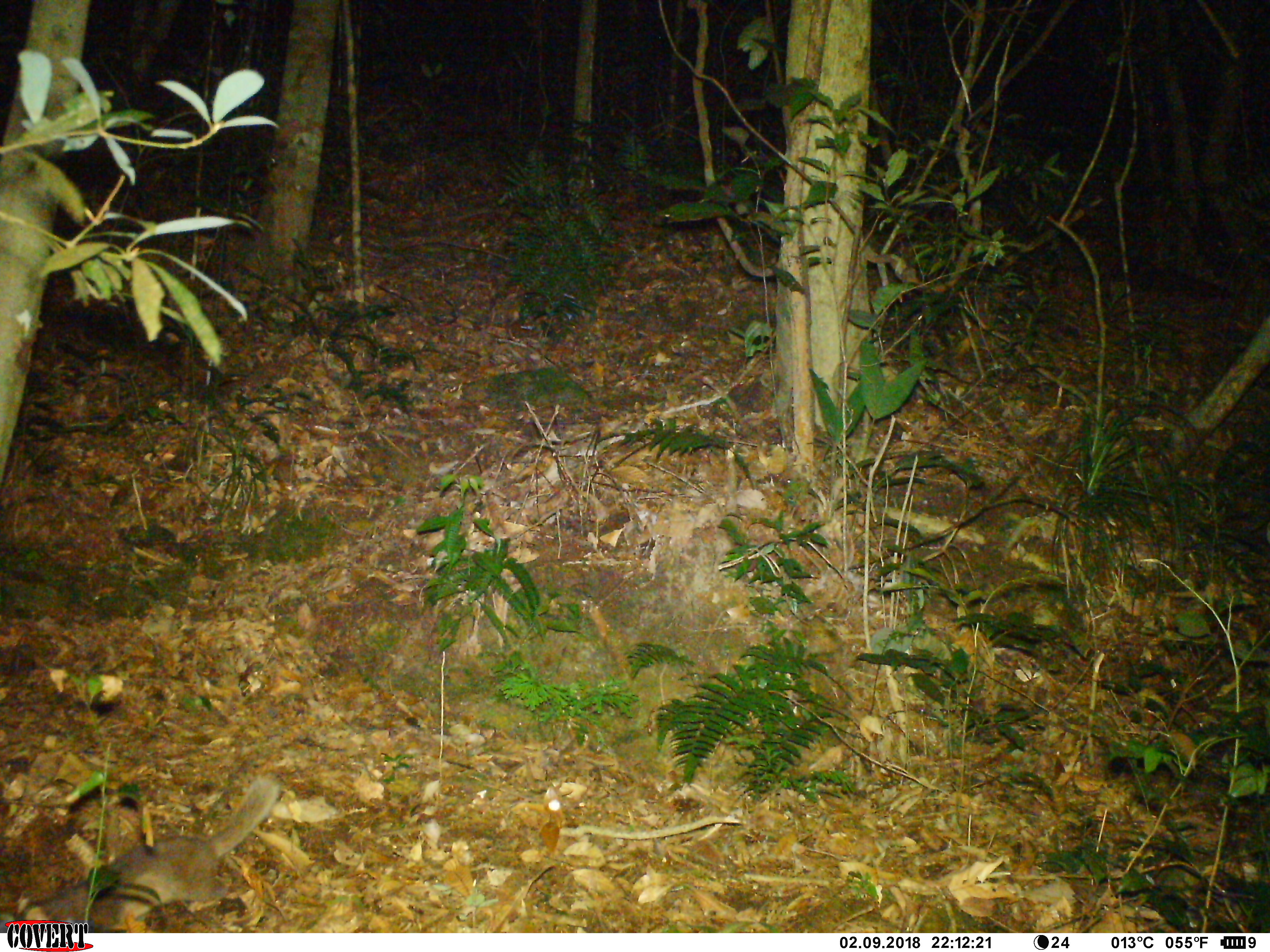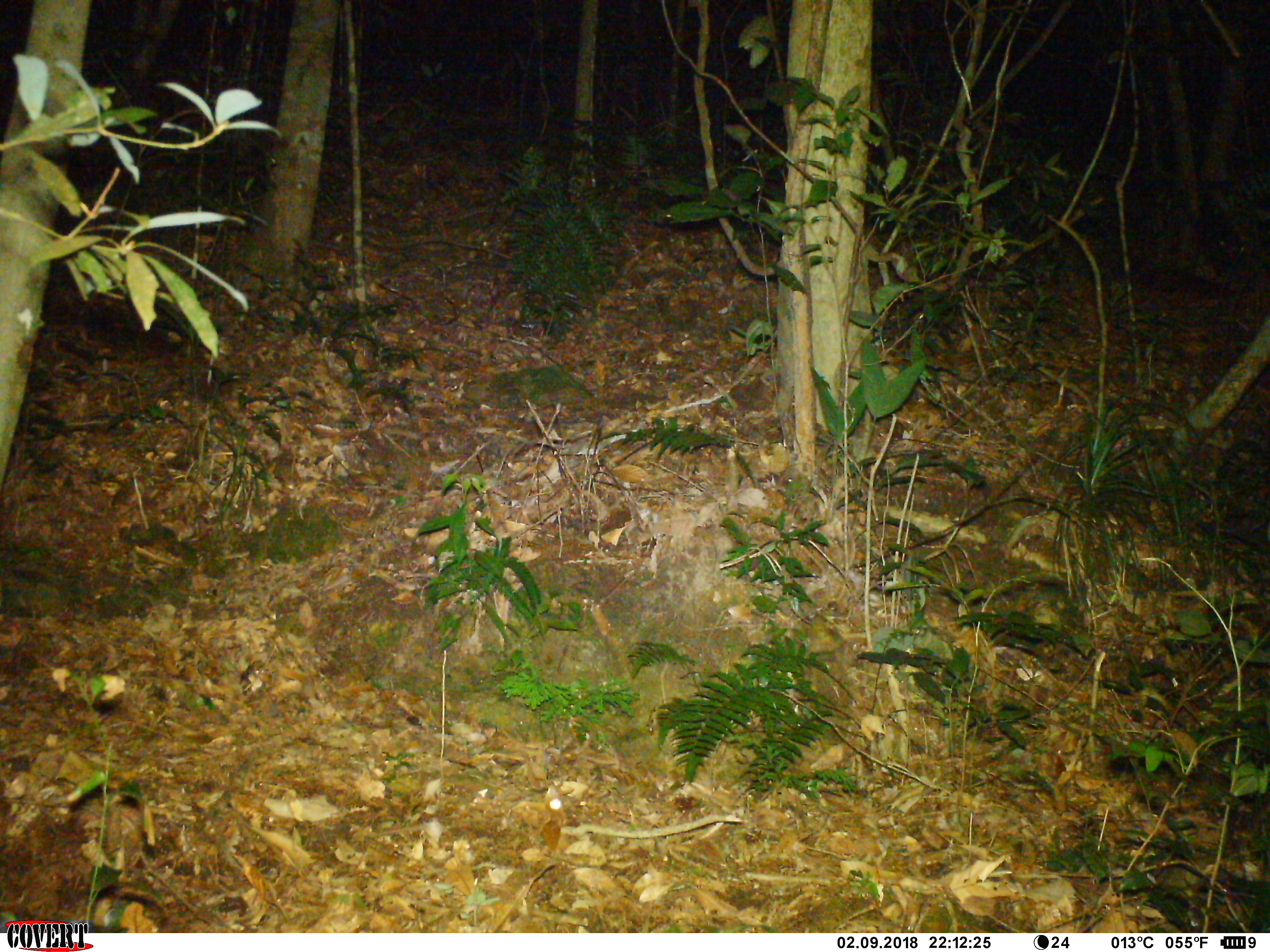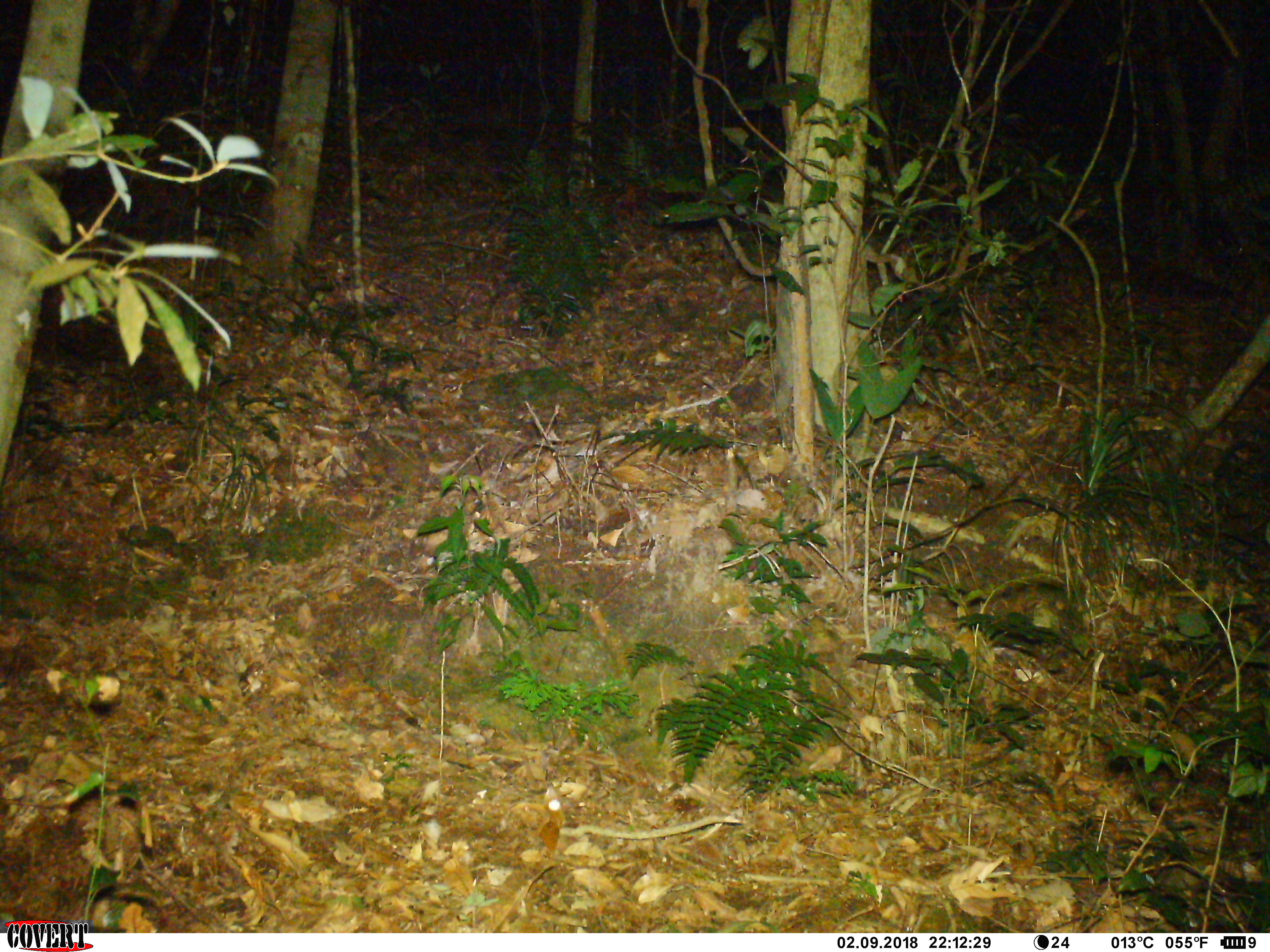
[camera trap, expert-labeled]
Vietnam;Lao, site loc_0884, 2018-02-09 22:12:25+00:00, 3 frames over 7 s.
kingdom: Animalia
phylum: Chordata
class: Mammalia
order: Carnivora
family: Mustelidae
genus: Melogale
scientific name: Melogale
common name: ferret badger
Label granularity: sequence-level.